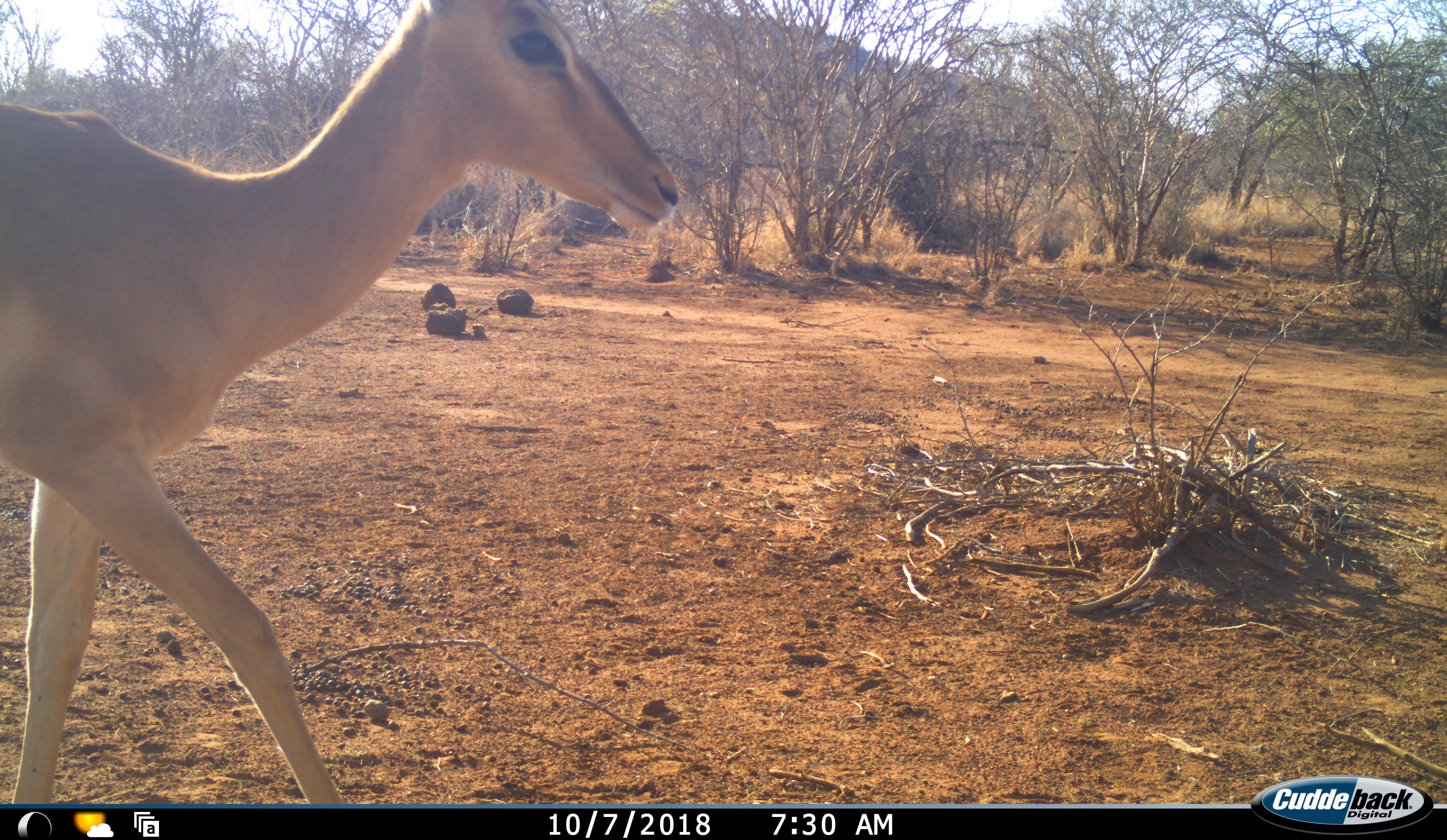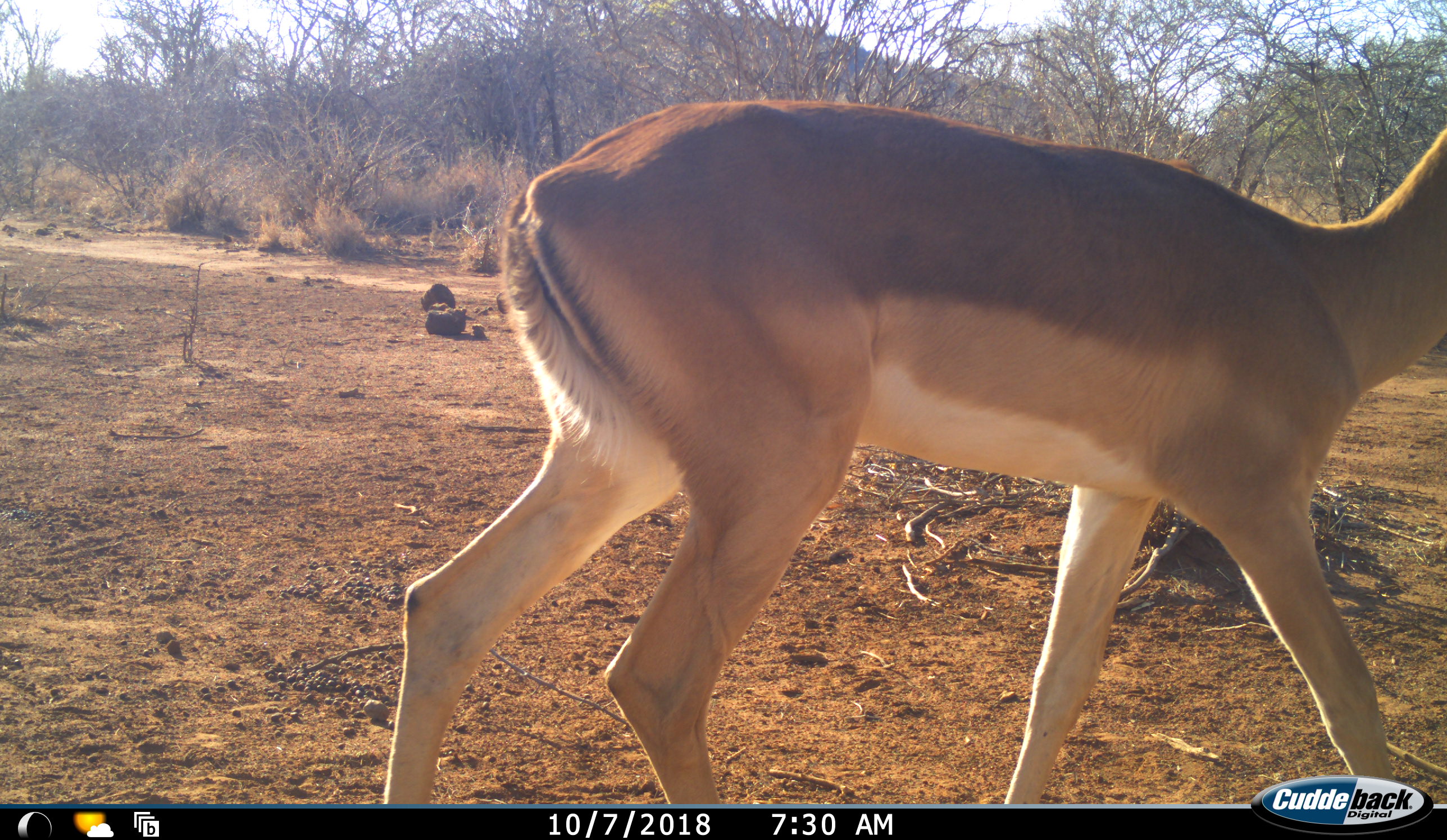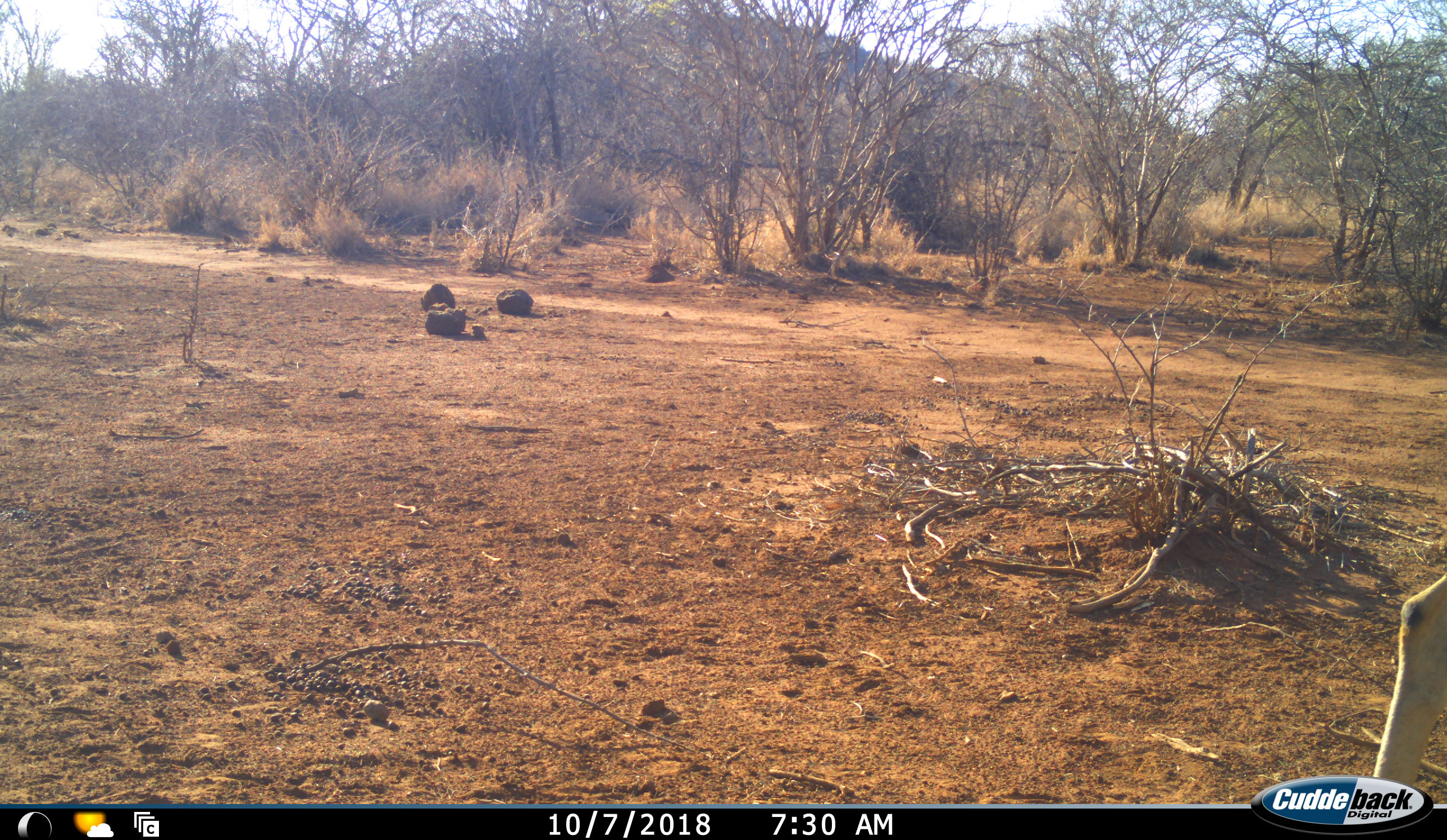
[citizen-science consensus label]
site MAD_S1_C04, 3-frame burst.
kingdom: Animalia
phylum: Chordata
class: Mammalia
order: Artiodactyla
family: Bovidae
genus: Aepyceros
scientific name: Aepyceros melampus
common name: impala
Impala (Aepyceros melampus), count 1. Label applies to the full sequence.